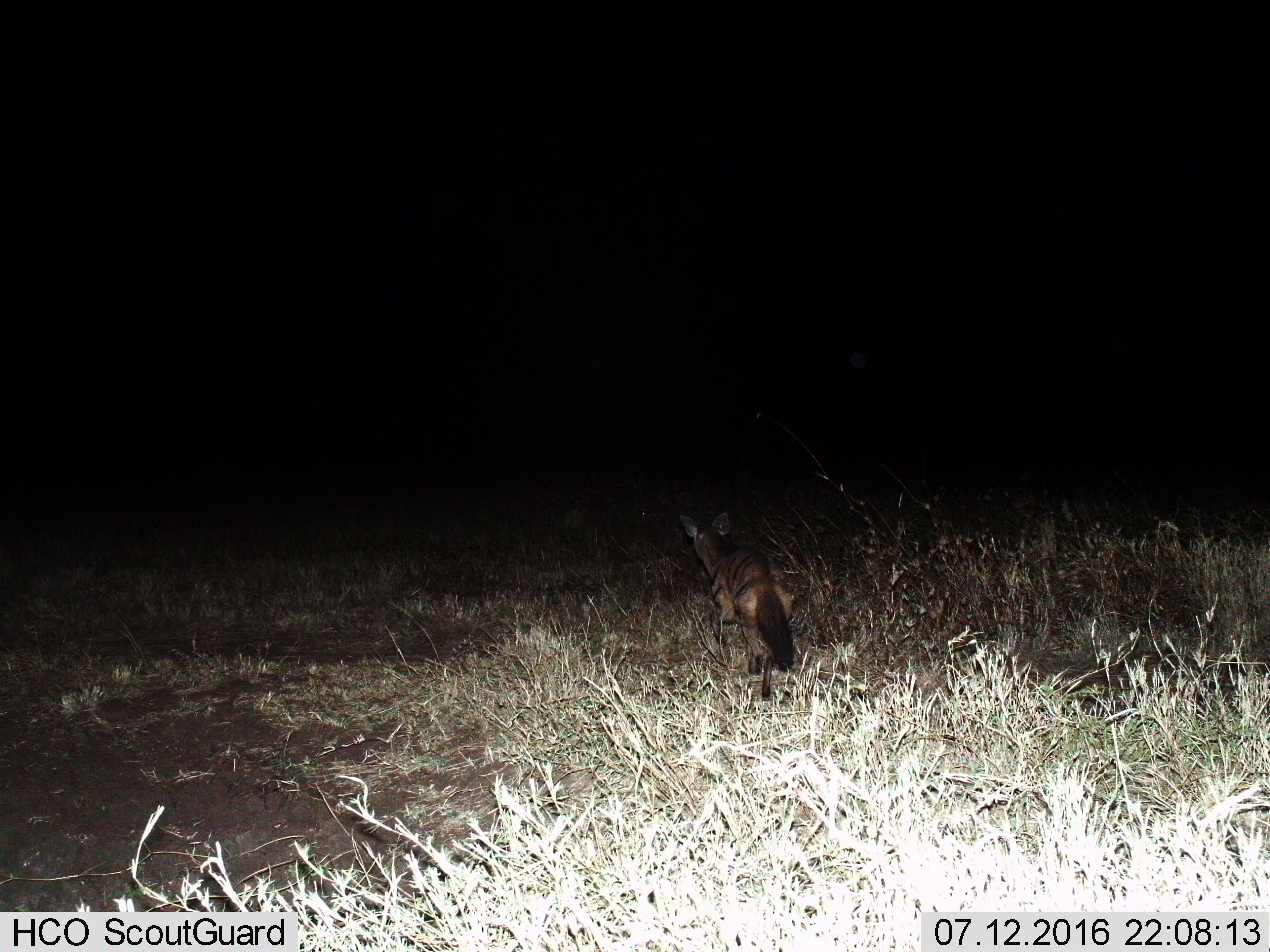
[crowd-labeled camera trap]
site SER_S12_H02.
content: unidentified animal